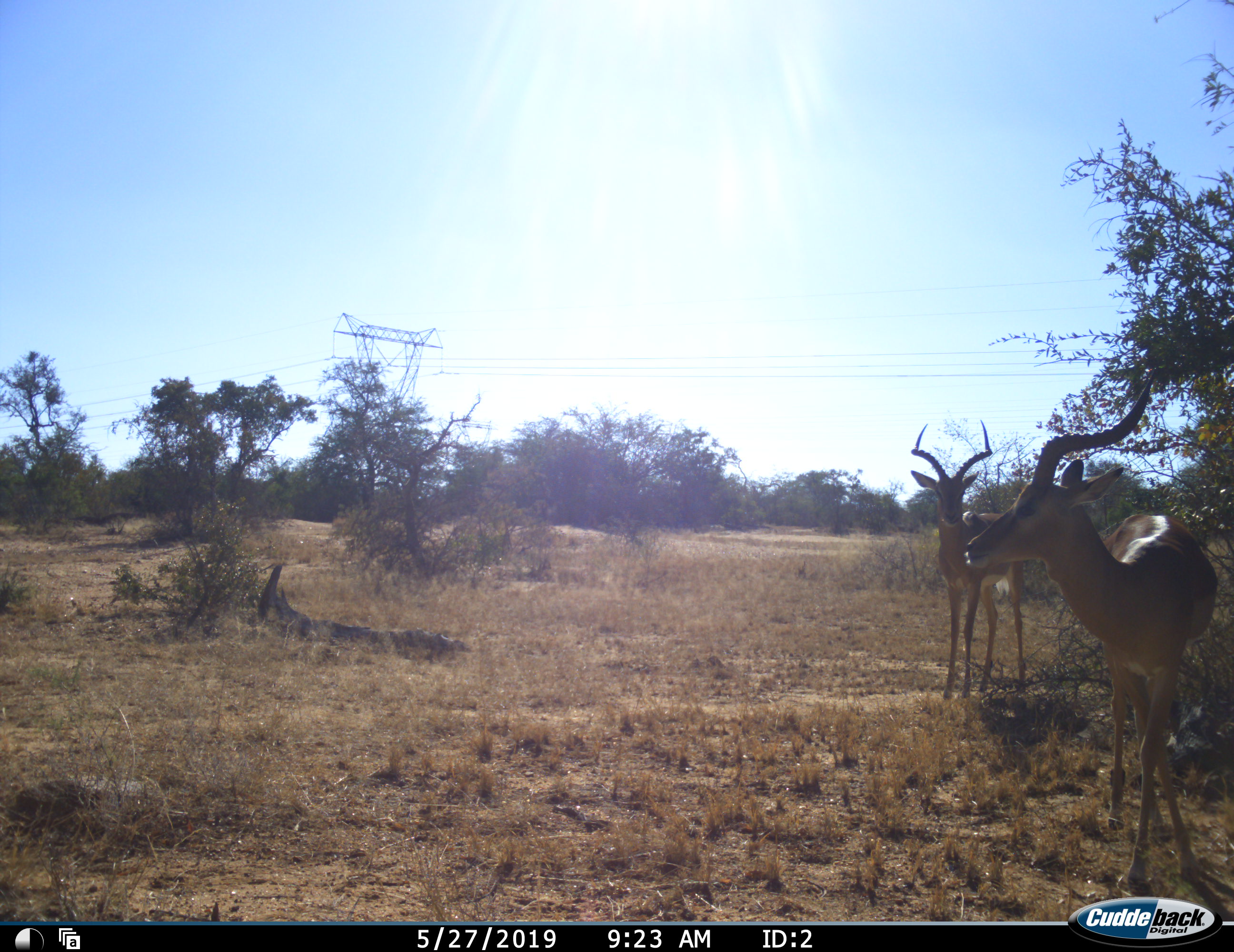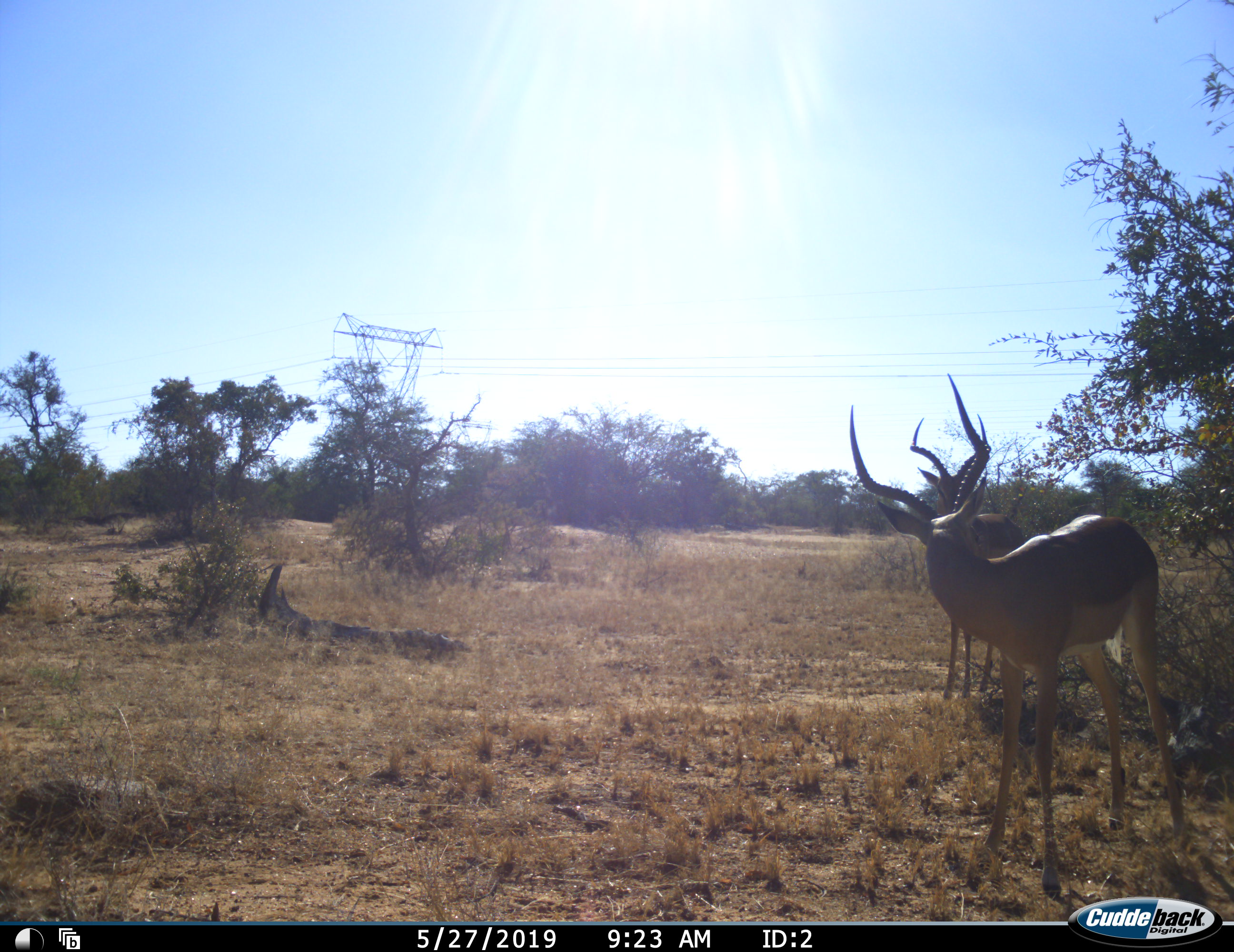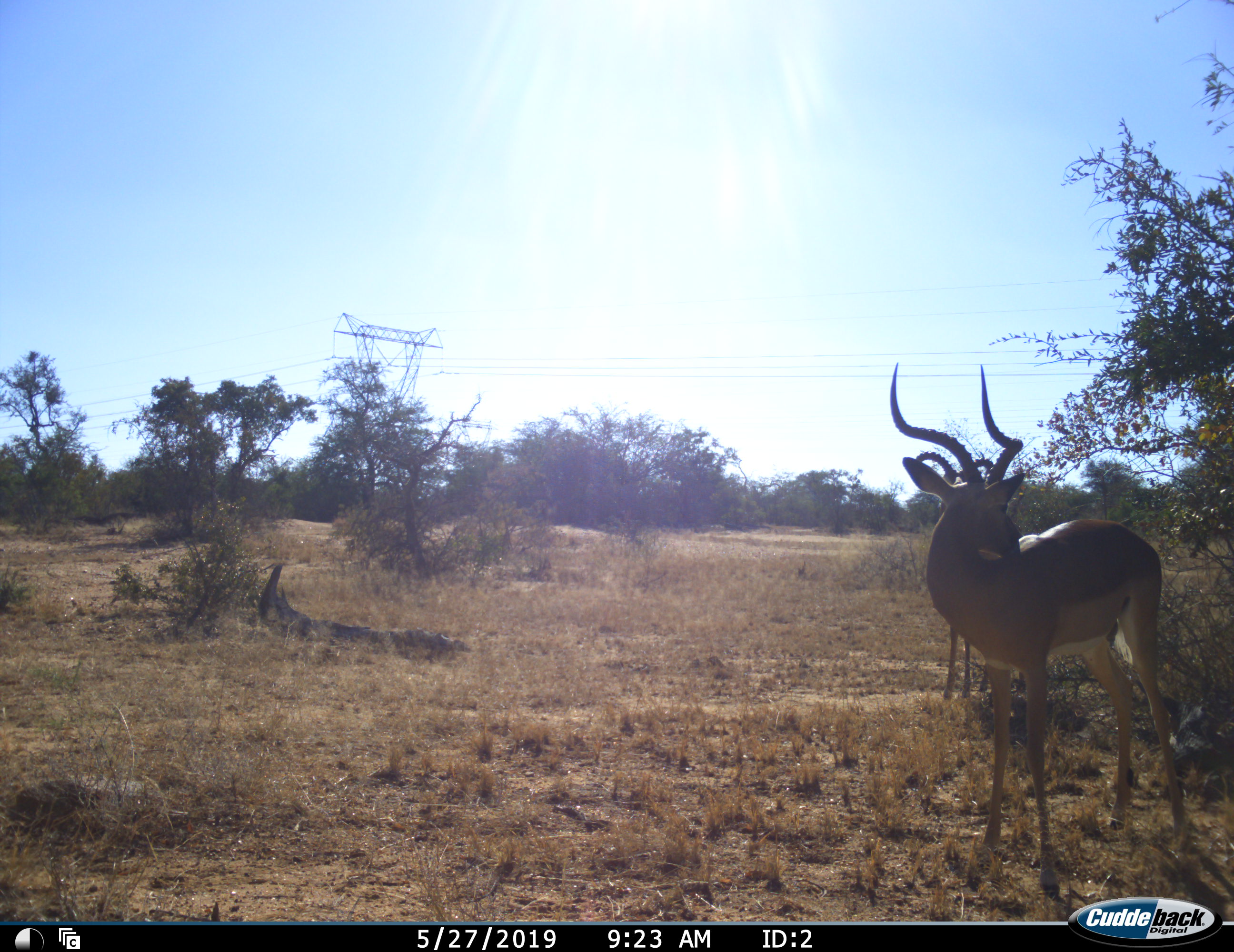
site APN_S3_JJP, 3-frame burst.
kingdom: Animalia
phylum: Chordata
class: Mammalia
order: Artiodactyla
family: Bovidae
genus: Aepyceros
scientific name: Aepyceros melampus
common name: impala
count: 2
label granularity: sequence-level